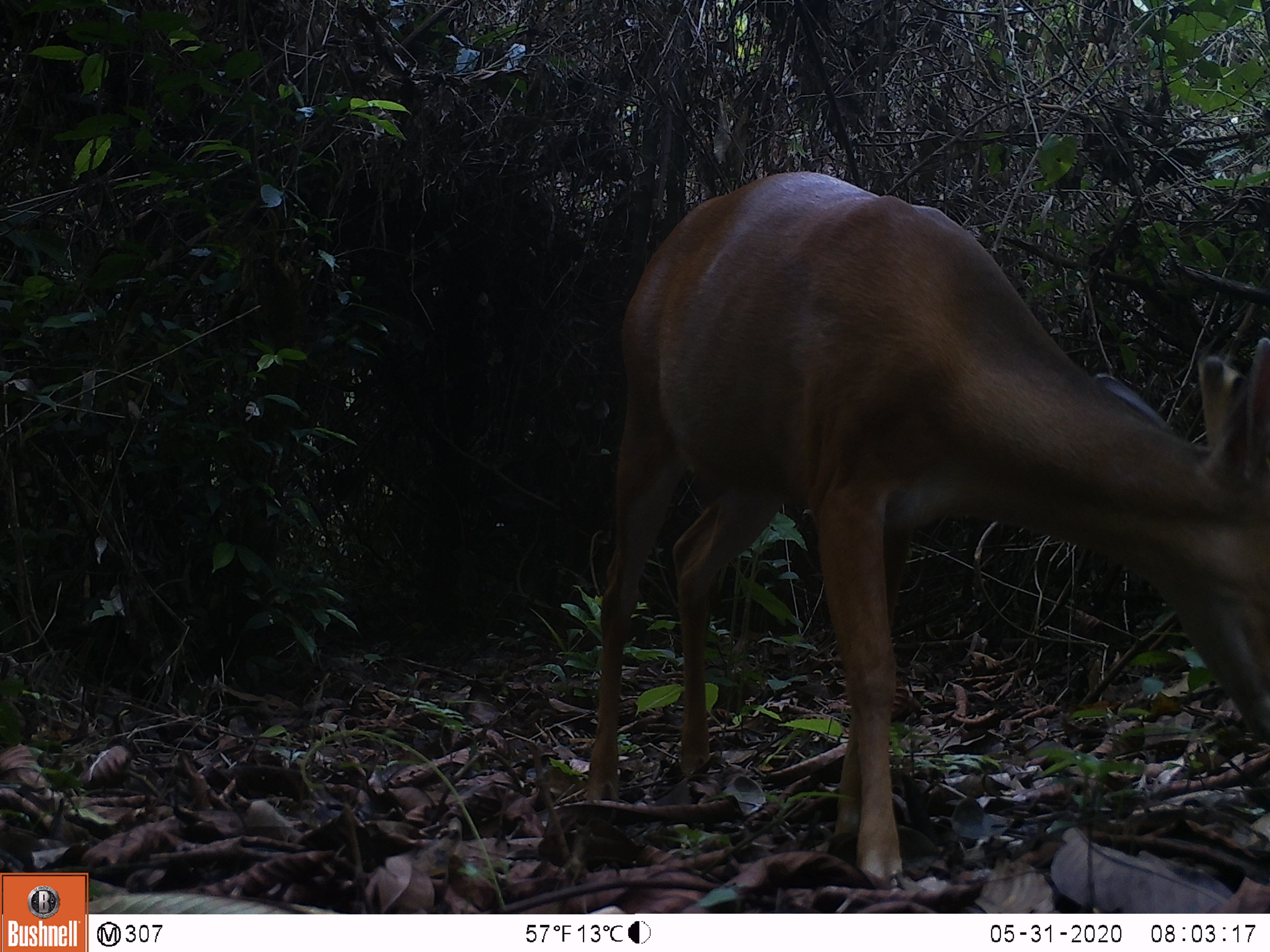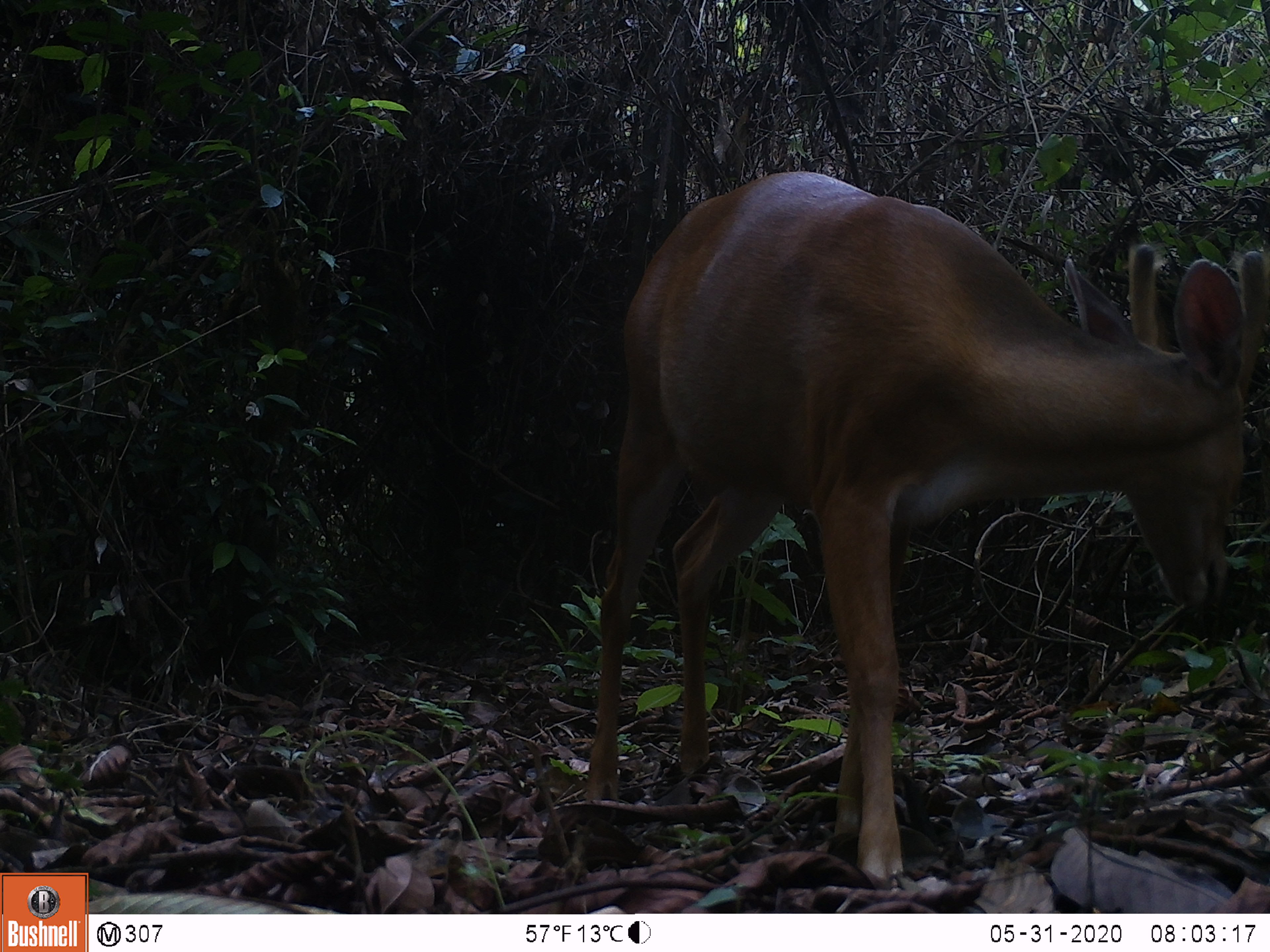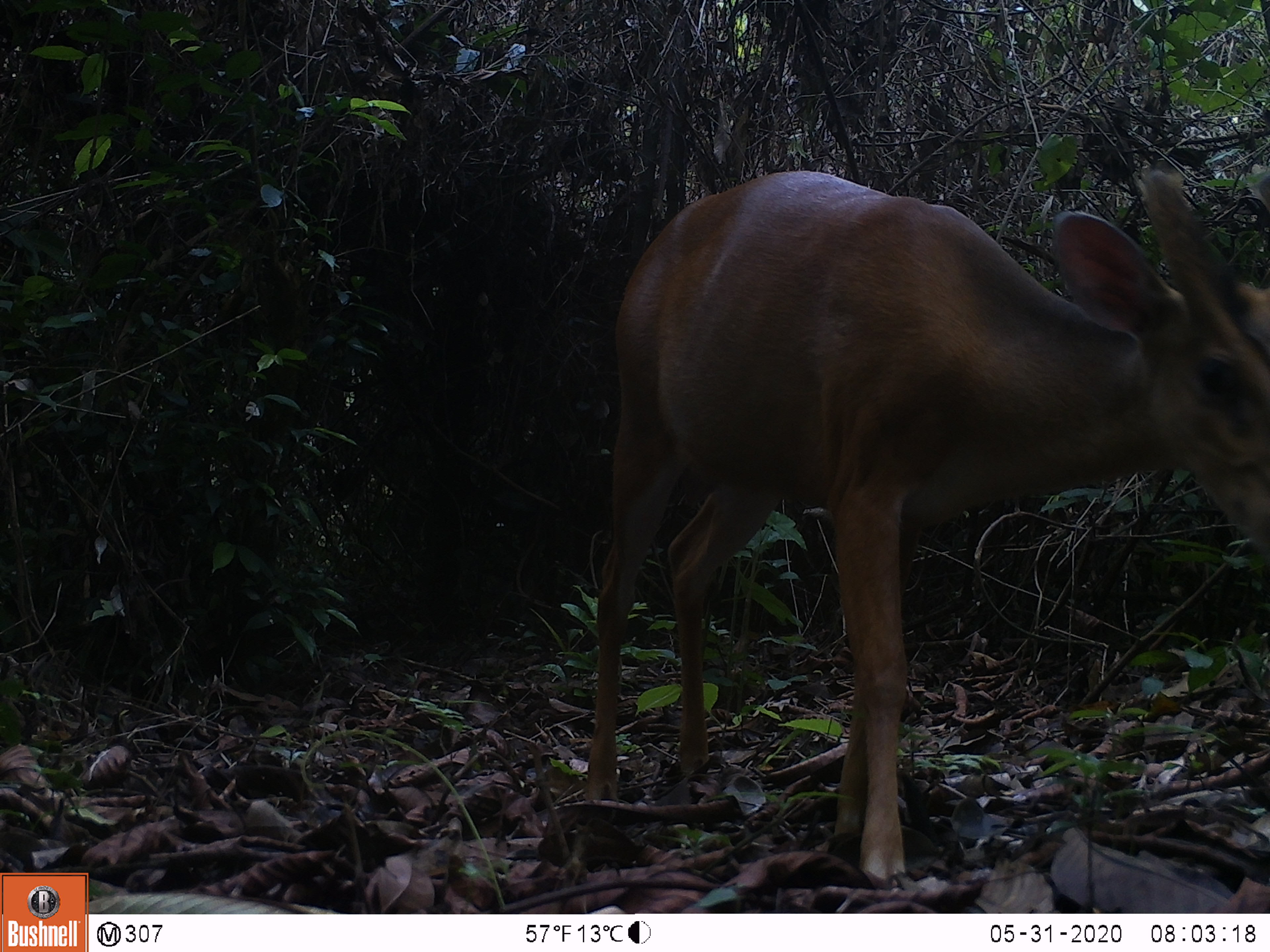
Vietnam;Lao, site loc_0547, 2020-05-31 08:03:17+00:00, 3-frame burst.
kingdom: Animalia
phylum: Chordata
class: Mammalia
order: Artiodactyla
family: Cervidae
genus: Muntiacus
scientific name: Muntiacus muntjak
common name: red muntjac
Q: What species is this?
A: Red muntjac (Muntiacus muntjak).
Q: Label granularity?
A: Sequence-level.